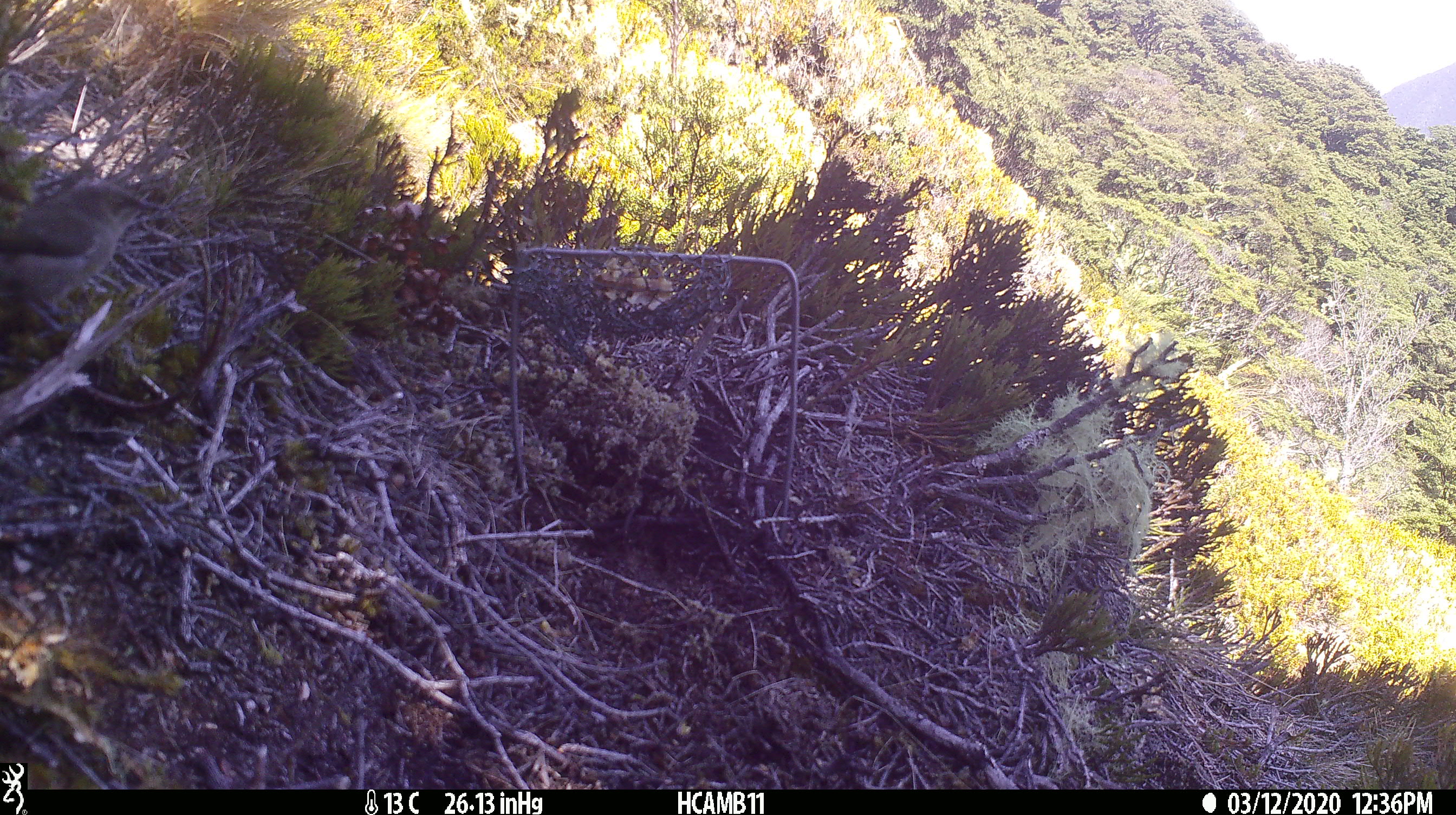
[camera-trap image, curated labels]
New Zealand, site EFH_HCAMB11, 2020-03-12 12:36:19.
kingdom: Animalia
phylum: Chordata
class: Aves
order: Passeriformes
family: Meliphagidae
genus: Anthornis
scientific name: Anthornis melanura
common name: new zealand bellbird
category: bellbird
Bellbird (new zealand bellbird) (Anthornis melanura).